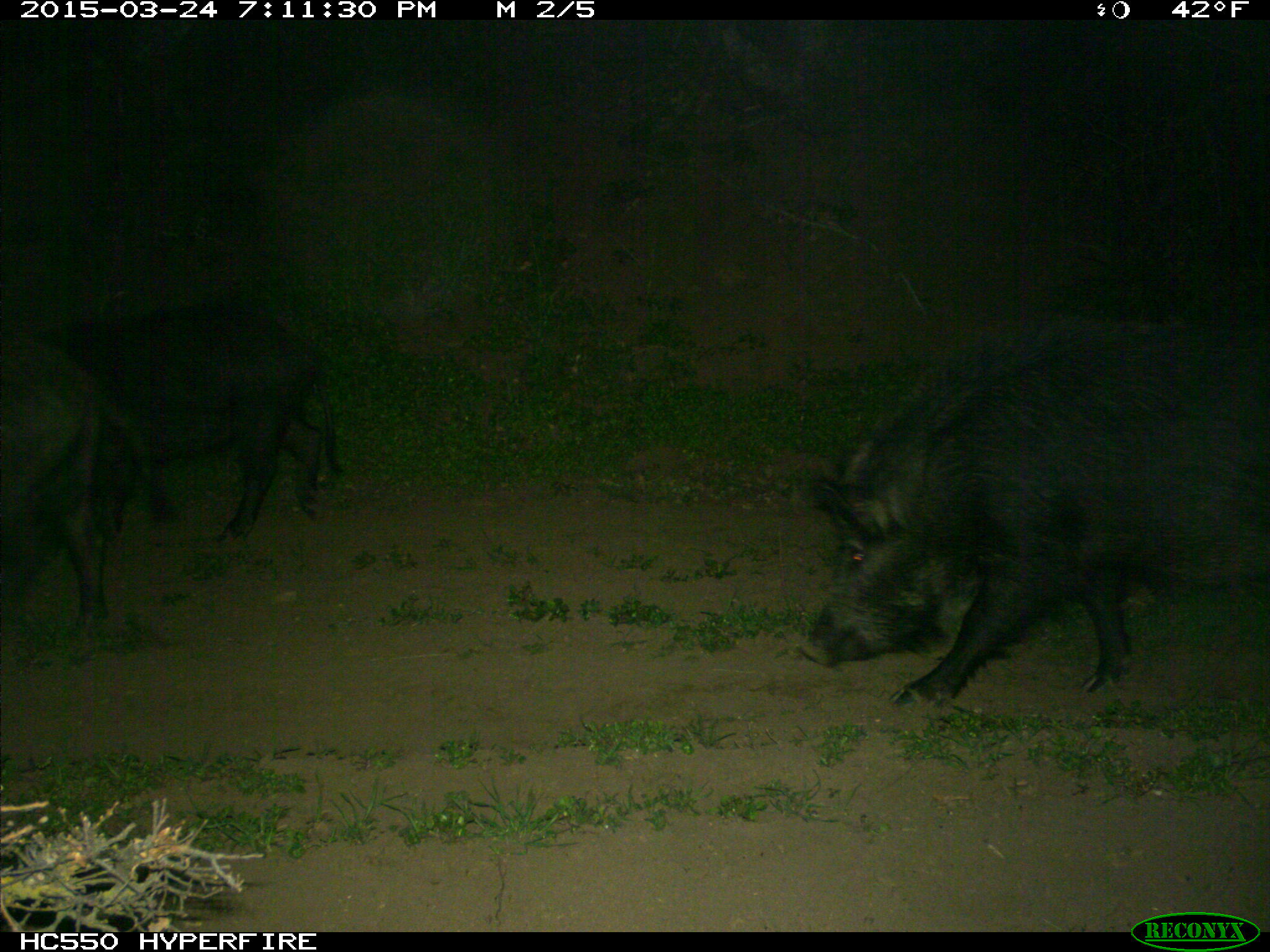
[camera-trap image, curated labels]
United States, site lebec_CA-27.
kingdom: Animalia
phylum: Chordata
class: Mammalia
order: Artiodactyla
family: Suidae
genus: Sus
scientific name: Sus scrofa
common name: wild boar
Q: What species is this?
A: Sus scrofa (wild boar).